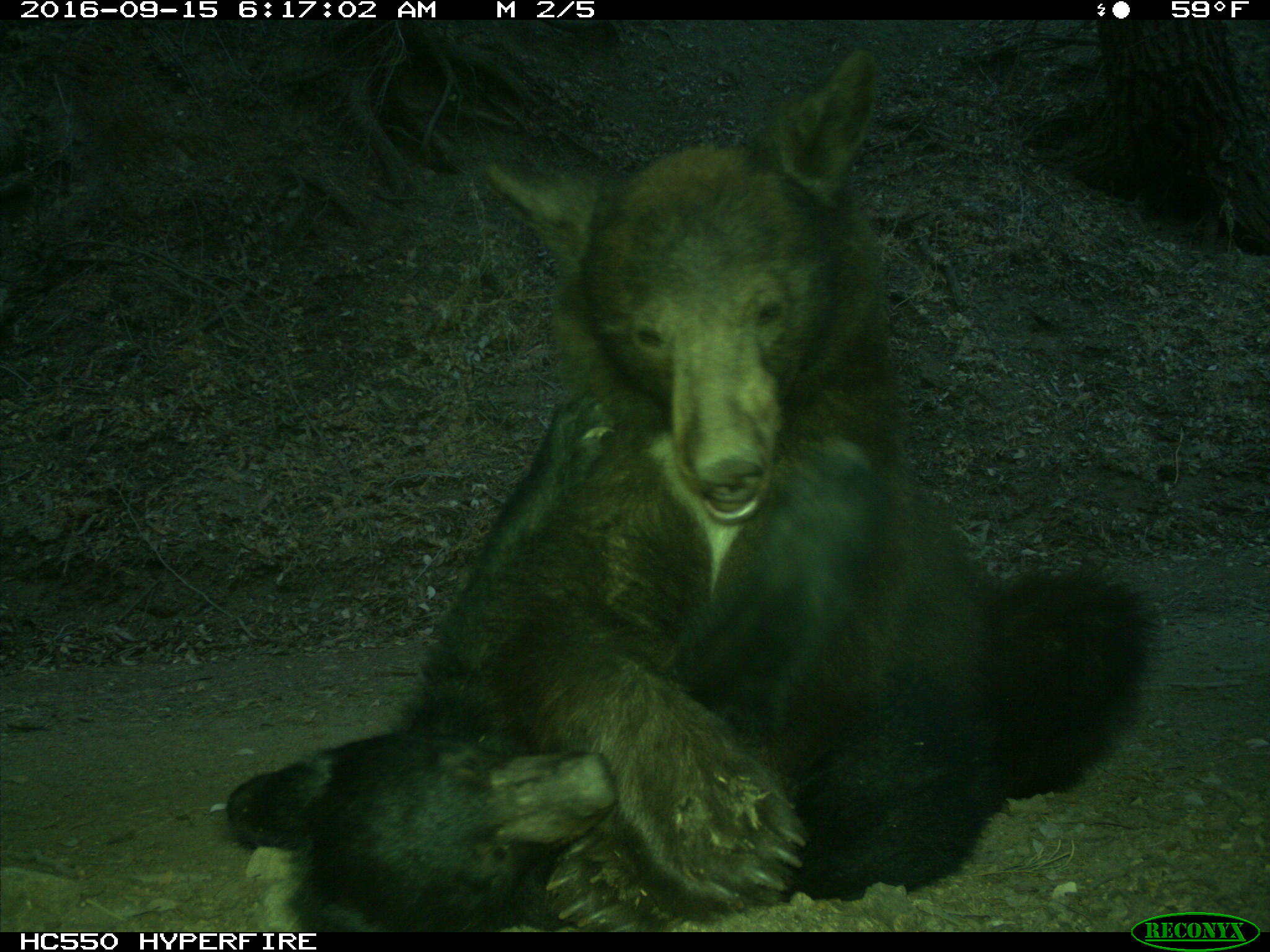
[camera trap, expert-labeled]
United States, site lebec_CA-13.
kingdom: Animalia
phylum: Chordata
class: Mammalia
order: Carnivora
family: Ursidae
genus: Ursus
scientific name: Ursus americanus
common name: american black bear